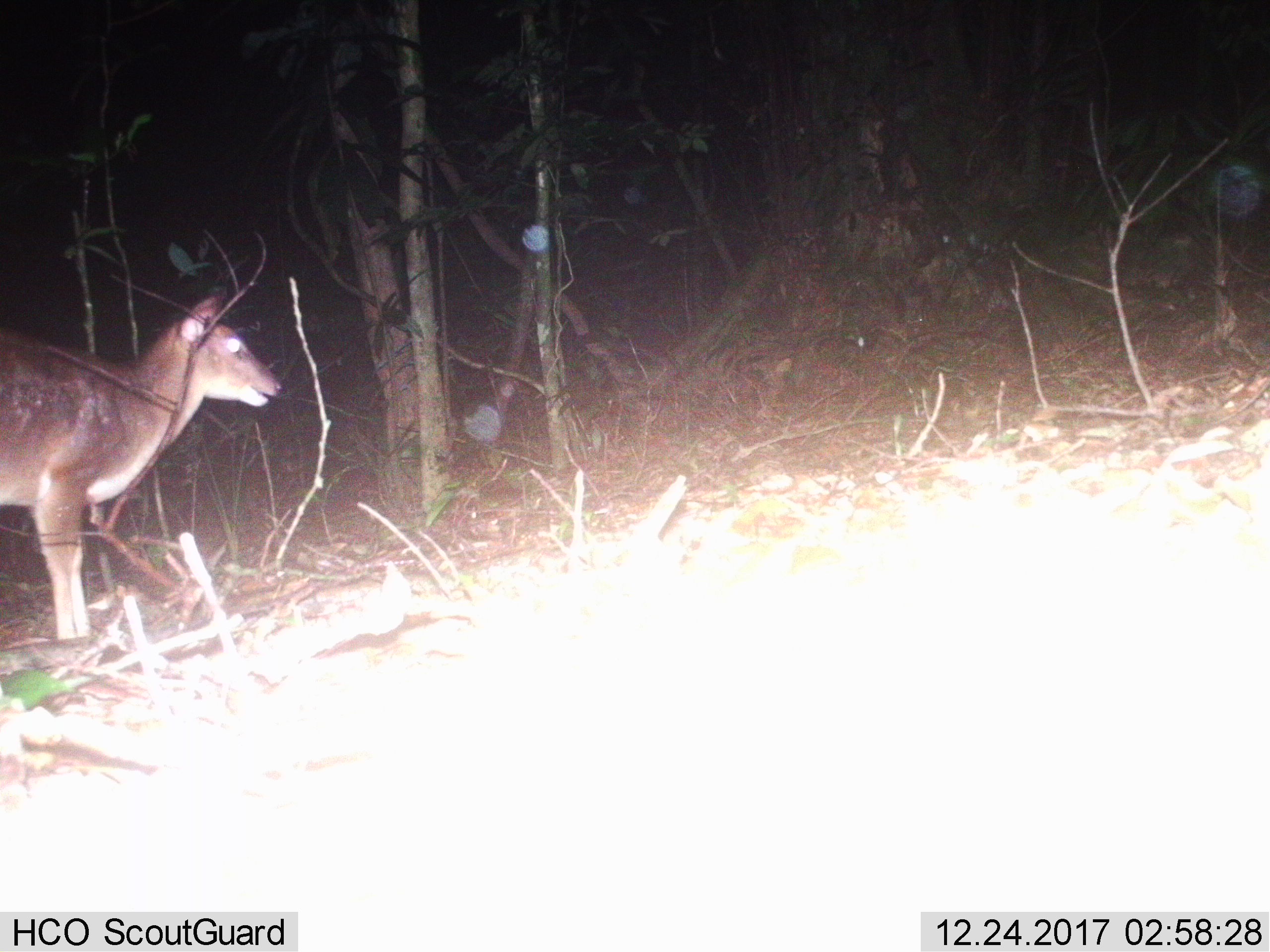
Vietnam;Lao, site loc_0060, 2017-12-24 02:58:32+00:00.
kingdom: Animalia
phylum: Chordata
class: Mammalia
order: Artiodactyla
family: Cervidae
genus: Muntiacus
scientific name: Muntiacus vuquangensis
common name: large-antlered muntjac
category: large antlered muntjac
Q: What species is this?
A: Large antlered muntjac (large-antlered muntjac) (Muntiacus vuquangensis).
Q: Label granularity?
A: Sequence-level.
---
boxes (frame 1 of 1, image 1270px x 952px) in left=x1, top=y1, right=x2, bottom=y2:
large antlered muntjac: left=0, top=294, right=283, bottom=640